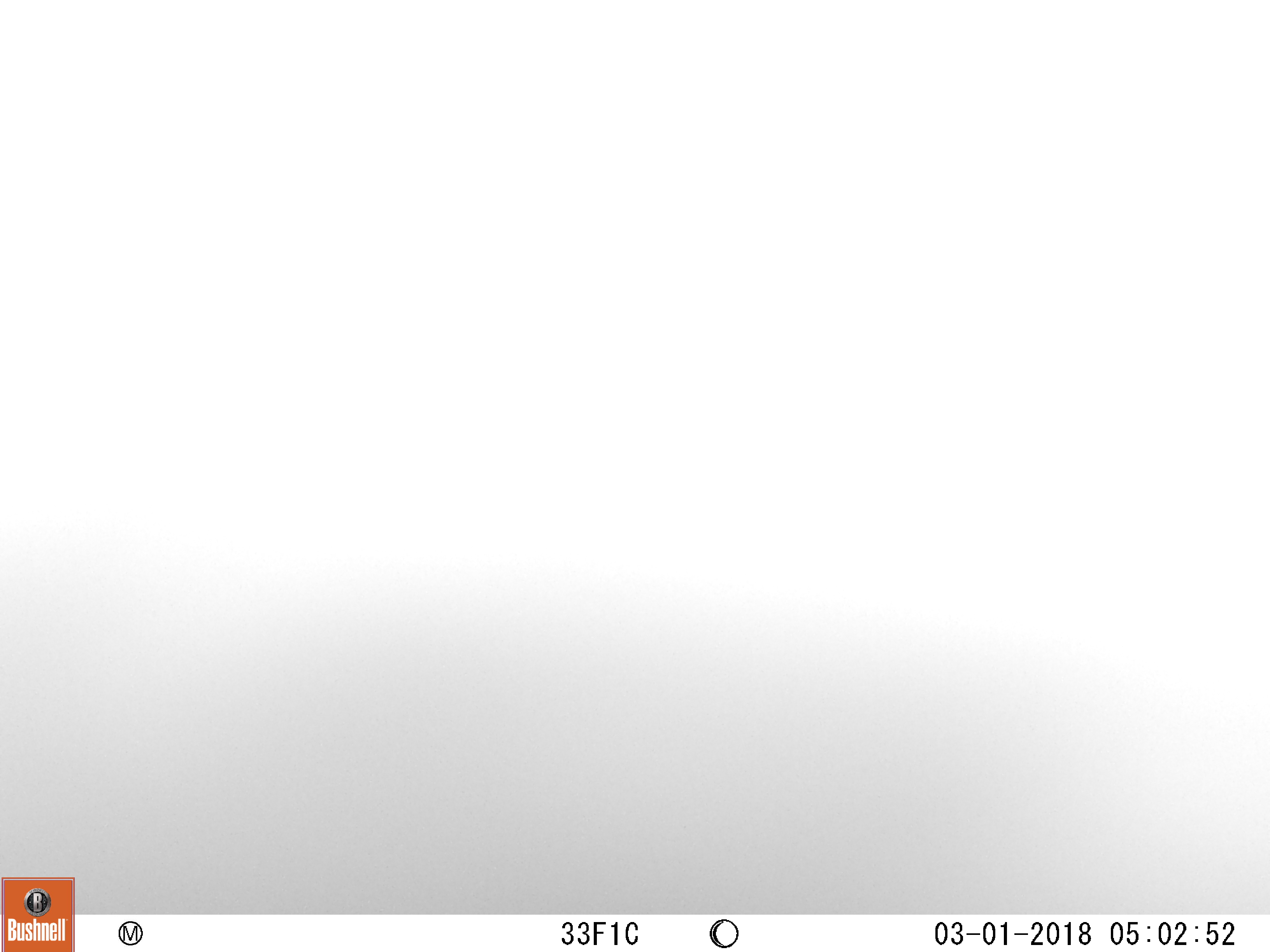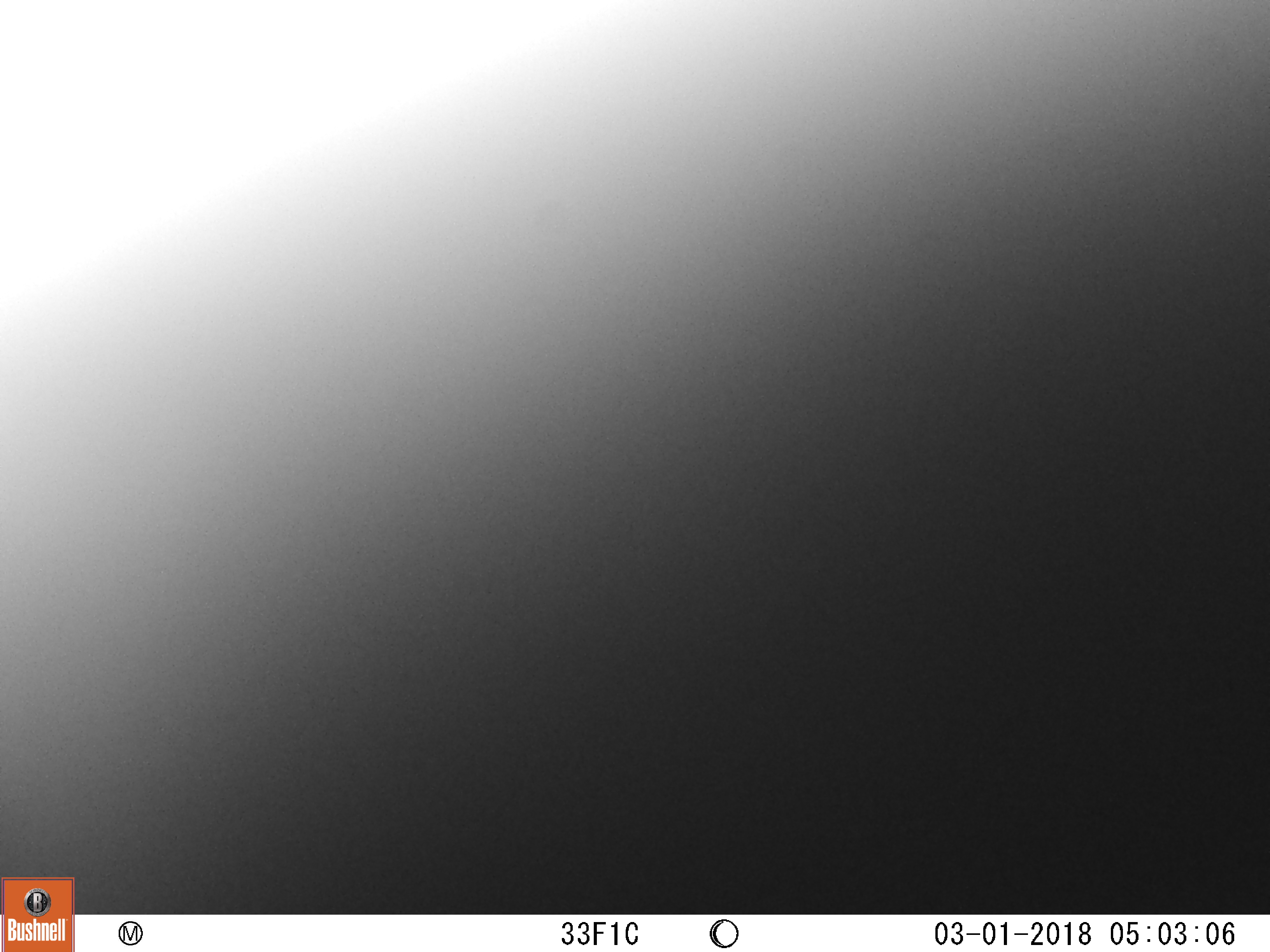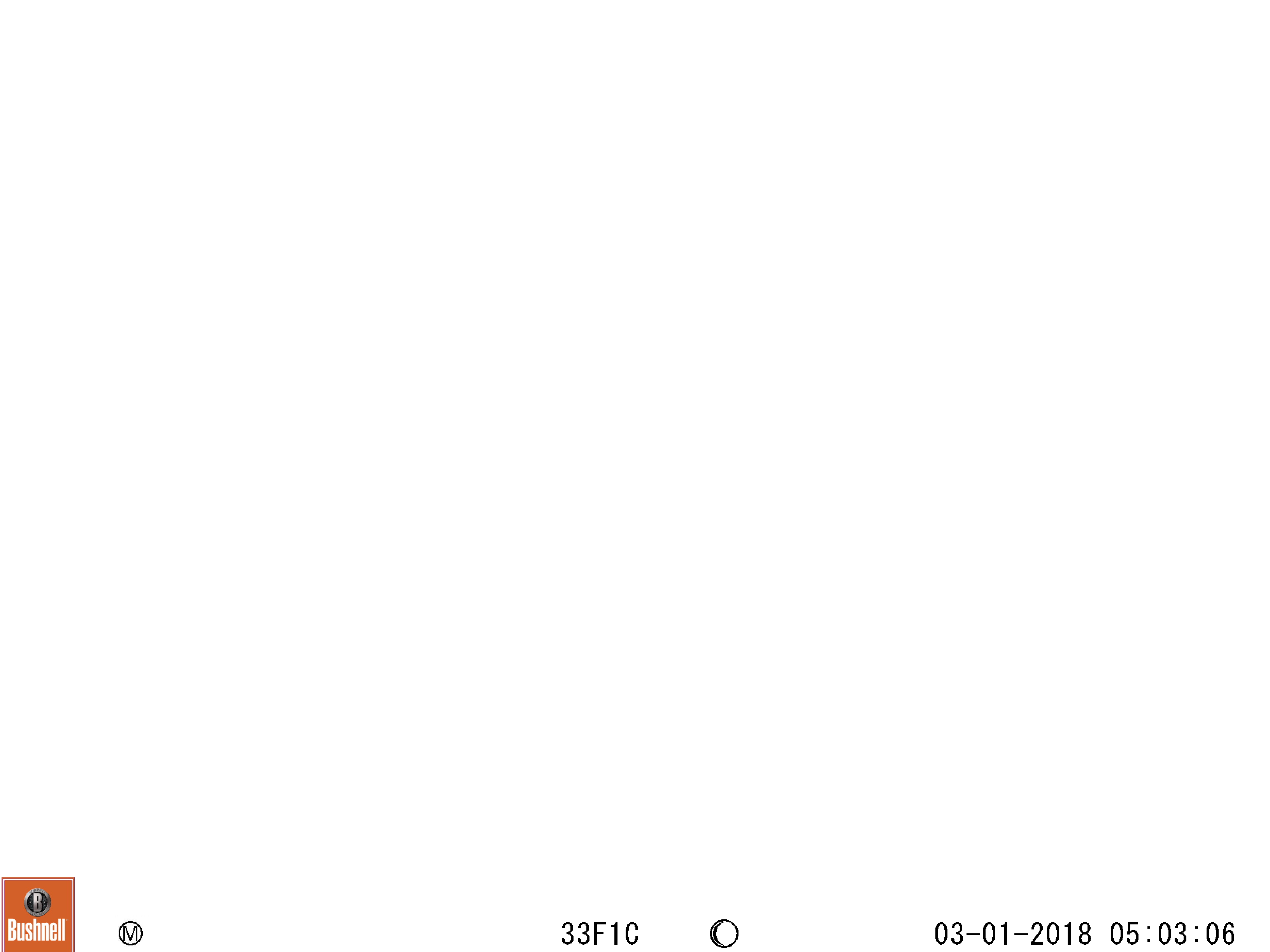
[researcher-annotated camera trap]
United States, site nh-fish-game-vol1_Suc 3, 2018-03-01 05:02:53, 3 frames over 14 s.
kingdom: Animalia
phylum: Chordata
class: Mammalia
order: Artiodactyla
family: Cervidae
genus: Alces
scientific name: Alces alces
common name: moose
Moose (Alces alces).